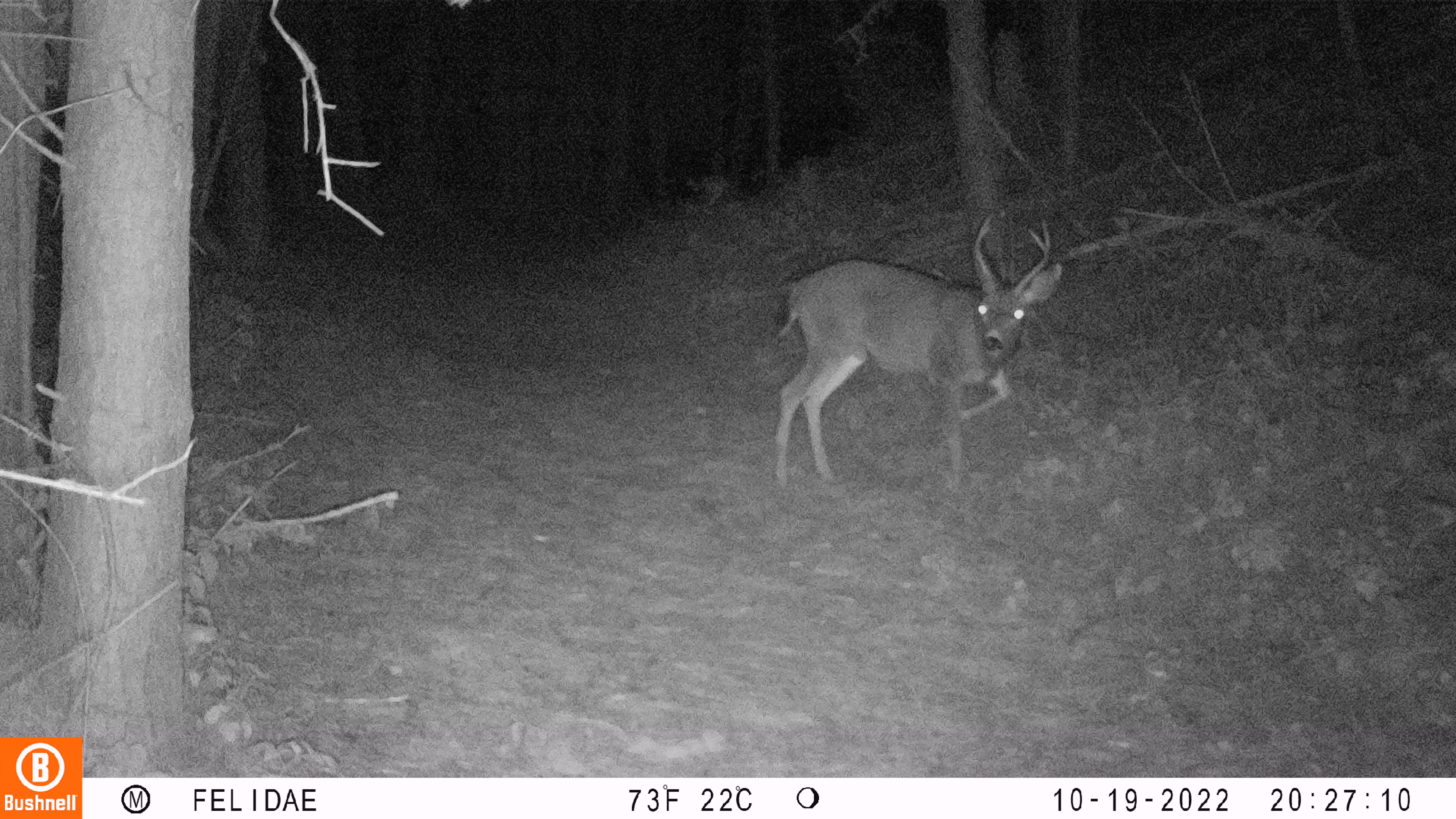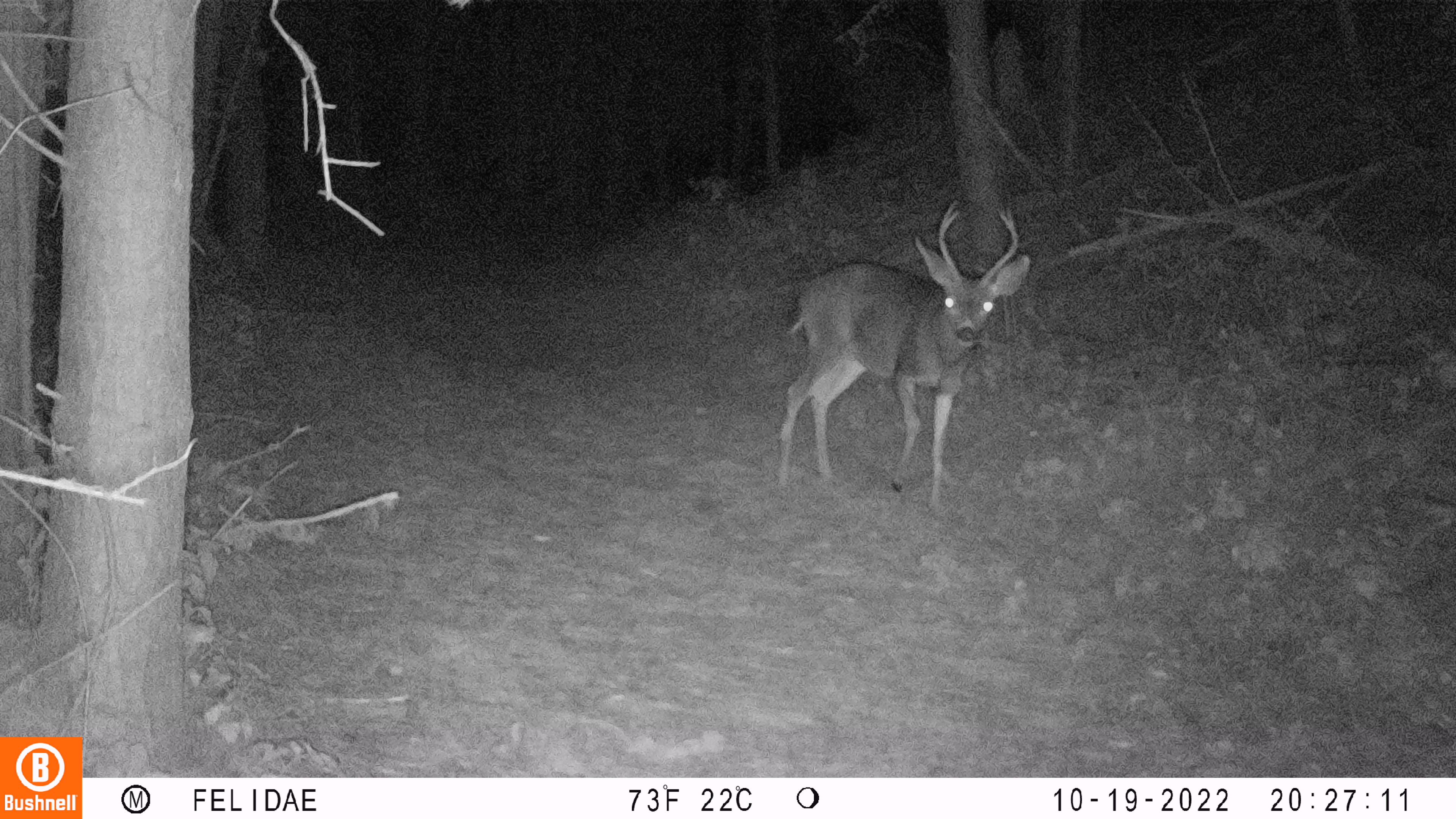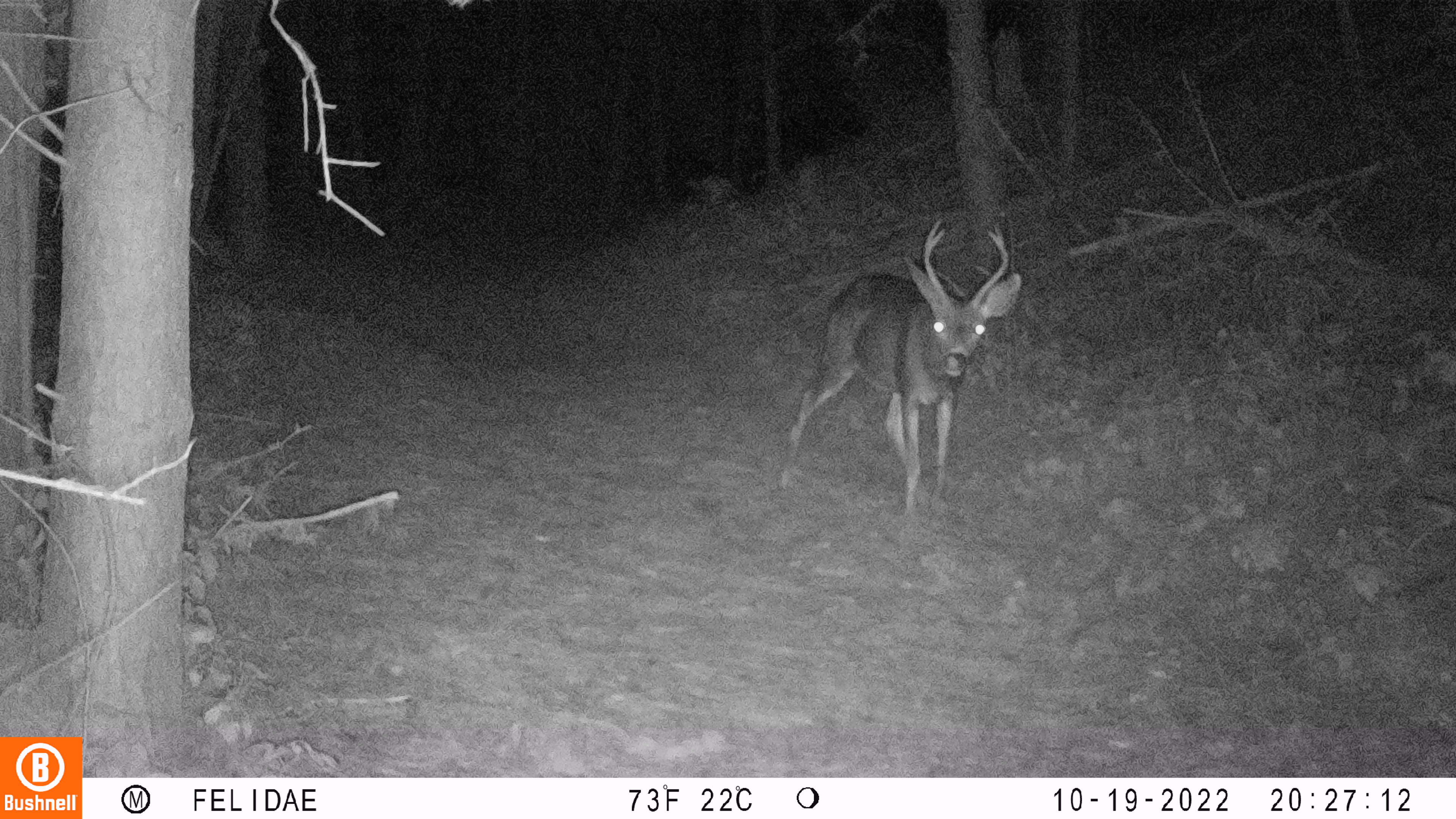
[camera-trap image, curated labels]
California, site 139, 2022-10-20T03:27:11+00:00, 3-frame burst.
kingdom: Animalia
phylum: Chordata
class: Mammalia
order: Artiodactyla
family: Cervidae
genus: Odocoileus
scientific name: Odocoileus hemionus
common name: mule deer